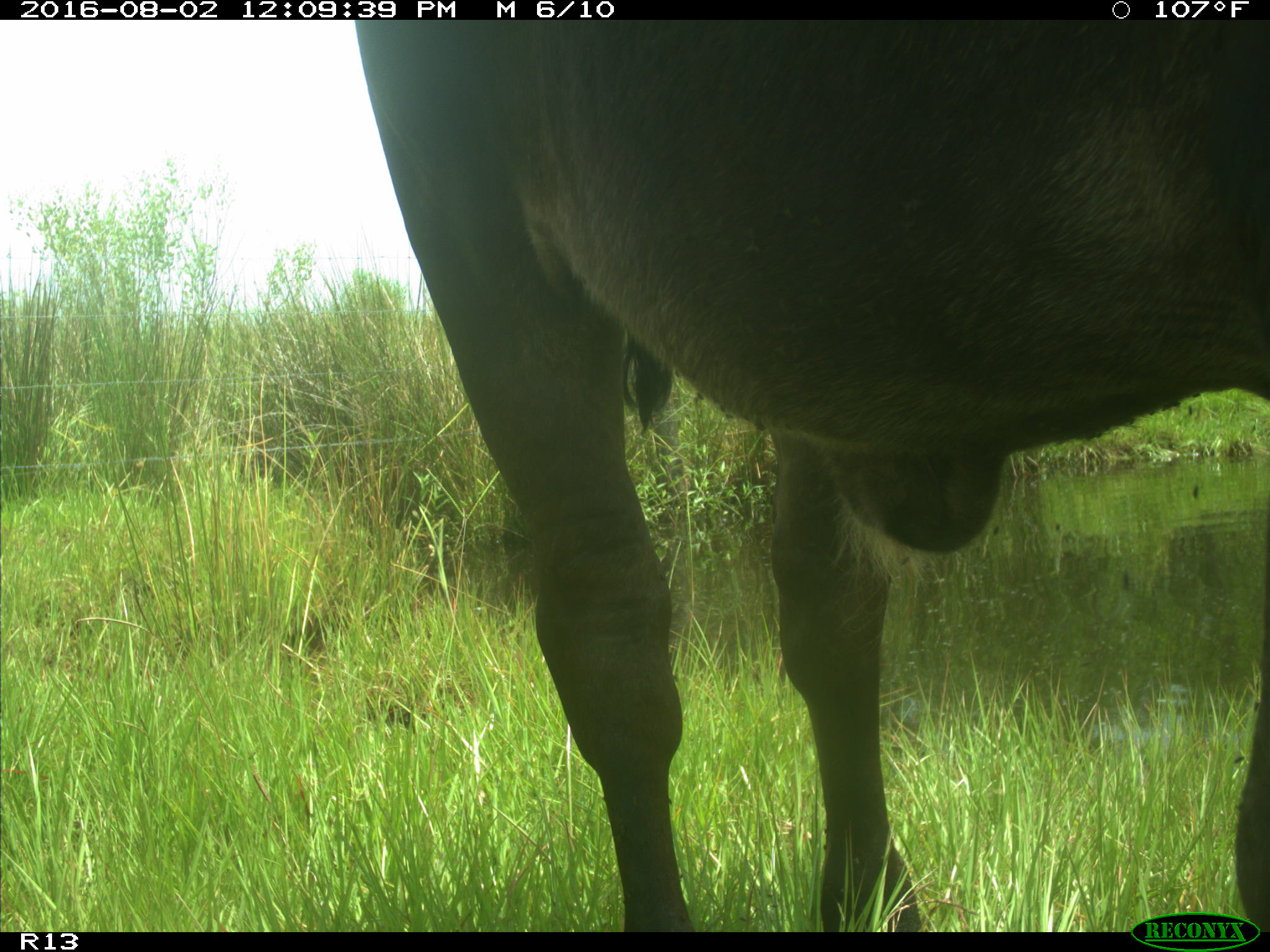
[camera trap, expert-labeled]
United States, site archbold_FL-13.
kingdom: Animalia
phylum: Chordata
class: Mammalia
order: Artiodactyla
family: Bovidae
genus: Bos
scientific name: Bos taurus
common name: domestic cow